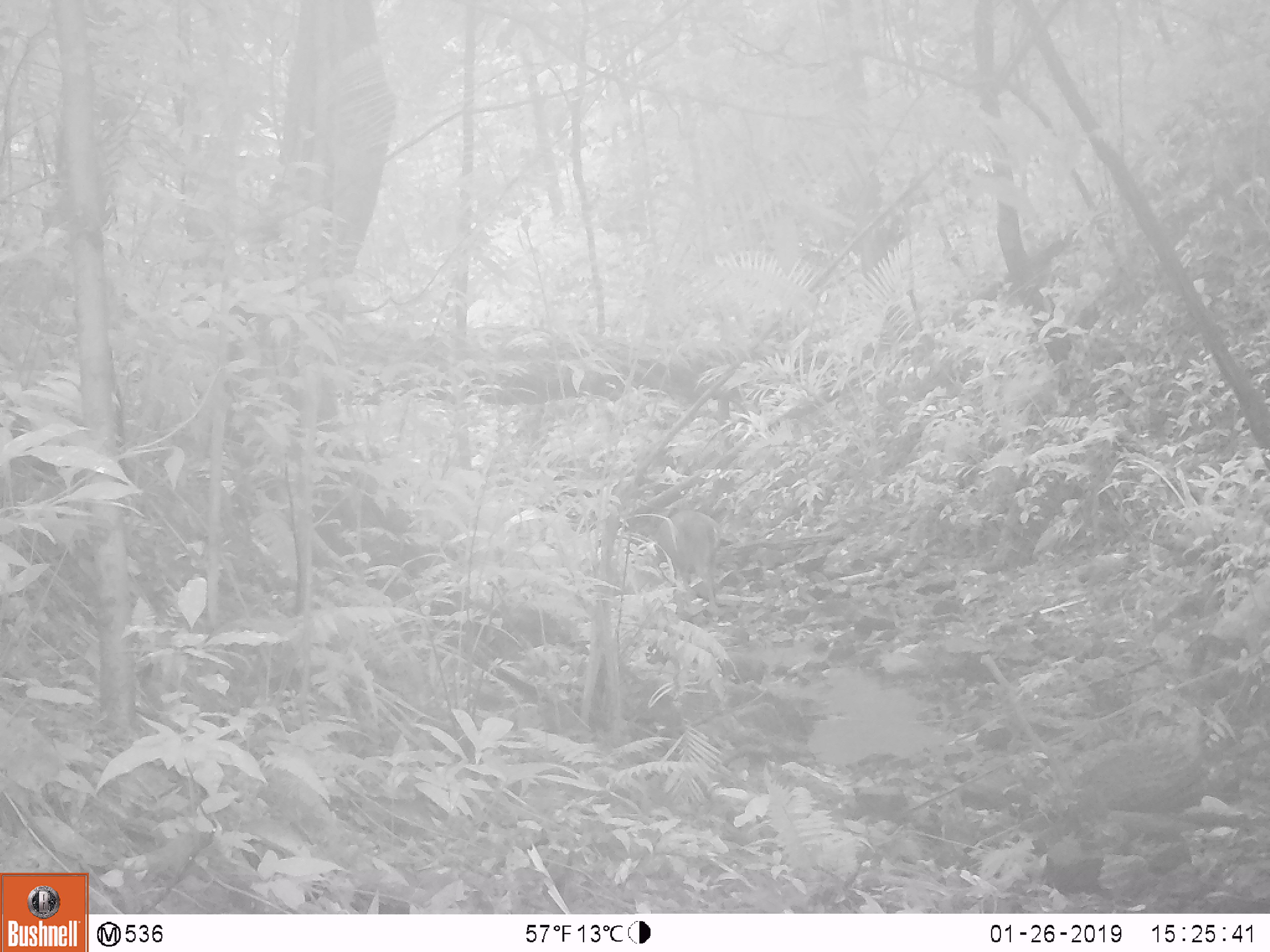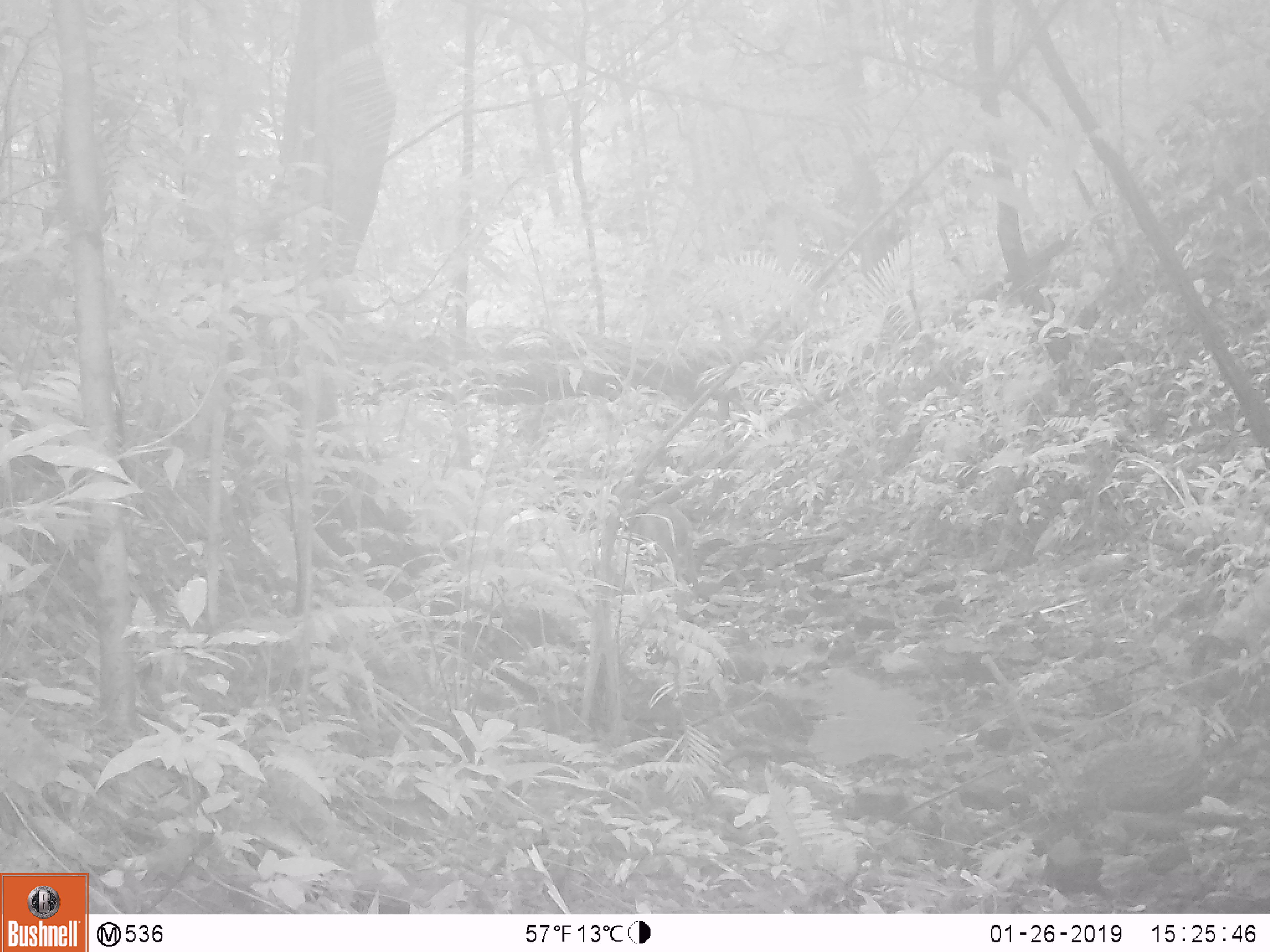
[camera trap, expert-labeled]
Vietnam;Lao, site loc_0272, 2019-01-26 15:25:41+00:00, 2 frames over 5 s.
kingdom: Animalia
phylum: Chordata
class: Mammalia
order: Artiodactyla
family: Cervidae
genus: Muntiacus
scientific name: Muntiacus vuquangensis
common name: large-antlered muntjac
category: large antlered muntjac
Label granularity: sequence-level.